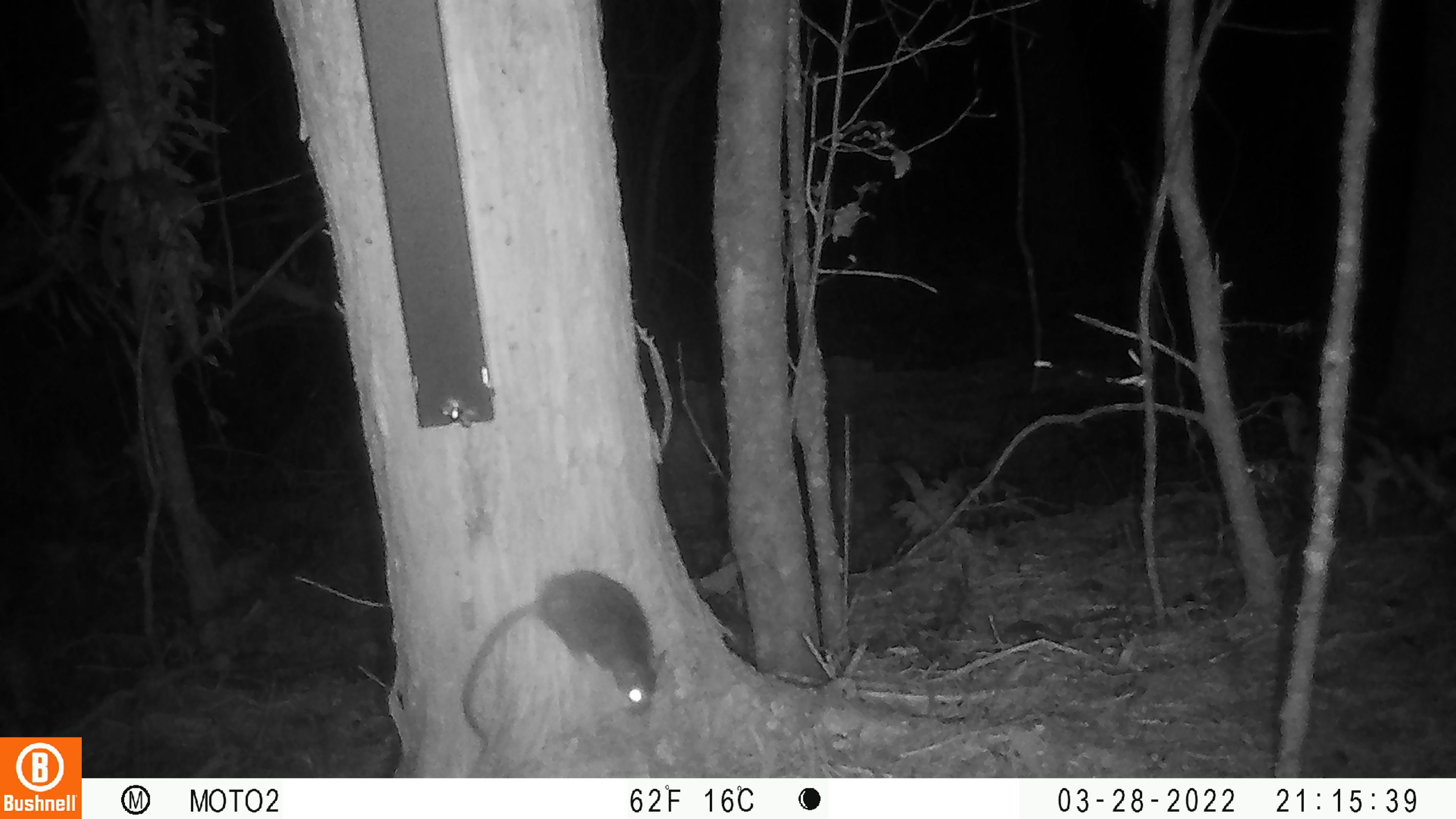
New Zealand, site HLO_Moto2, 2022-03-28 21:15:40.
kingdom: Animalia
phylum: Chordata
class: Mammalia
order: Rodentia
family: Muridae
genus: Rattus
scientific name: Rattus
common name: rat